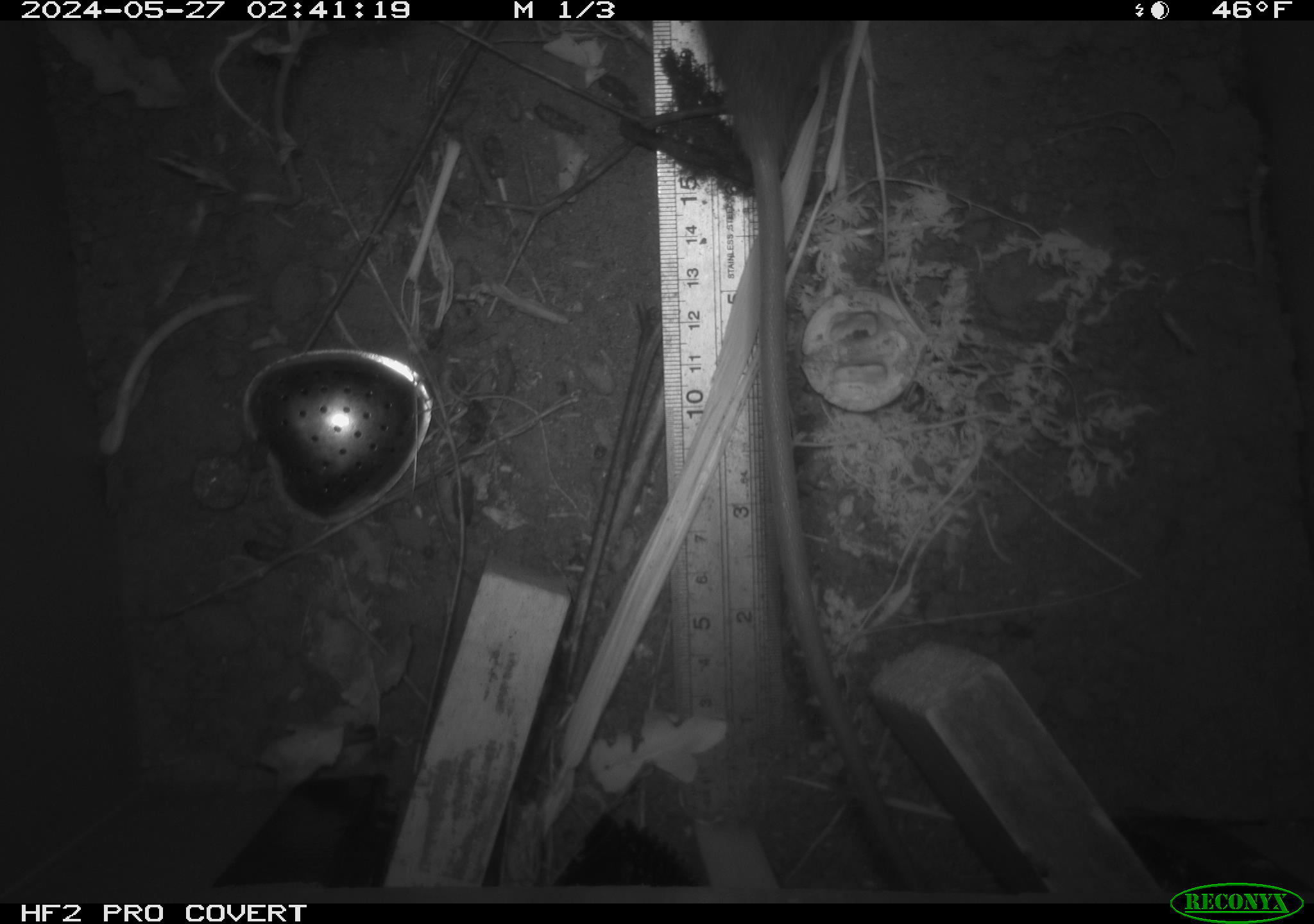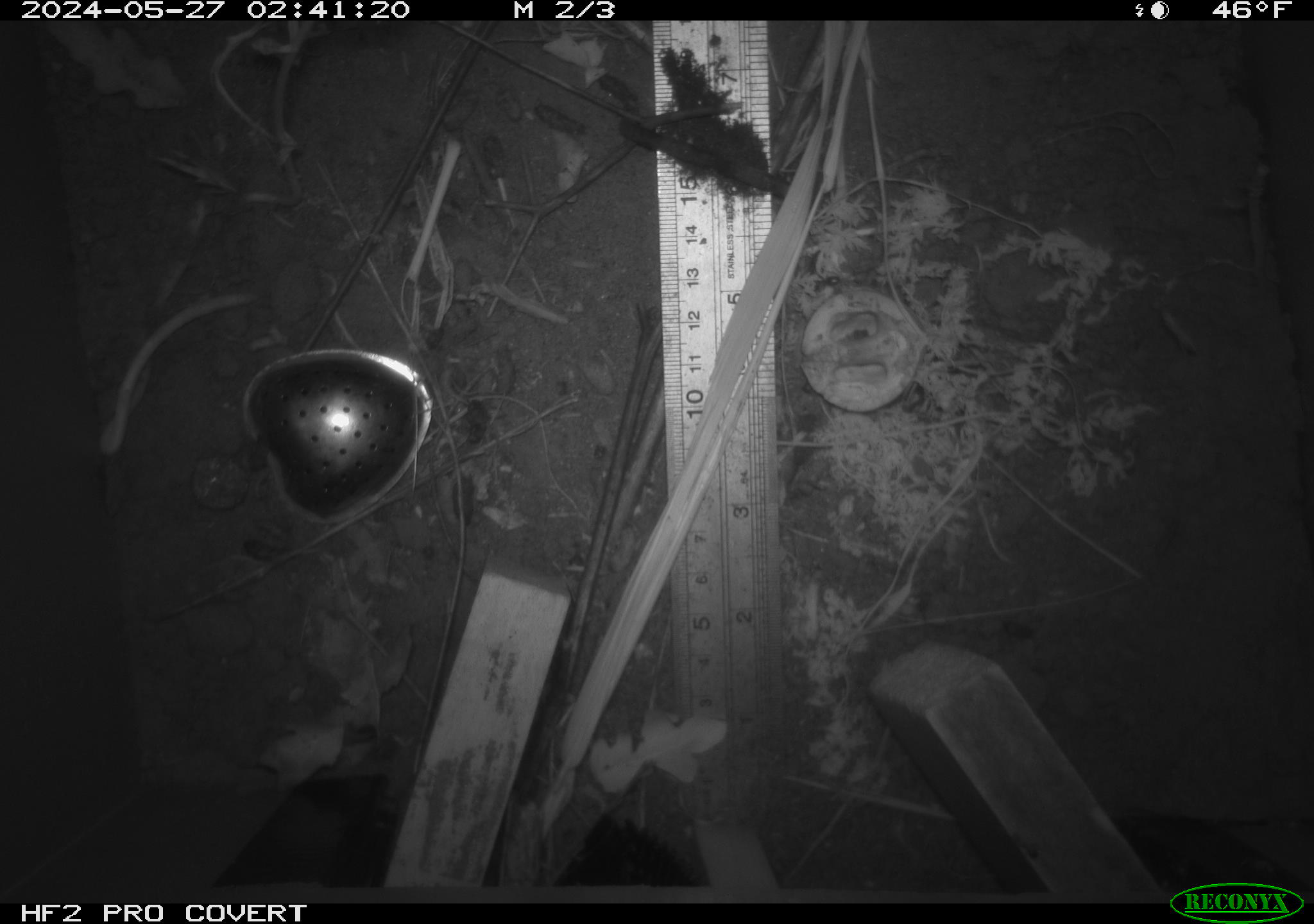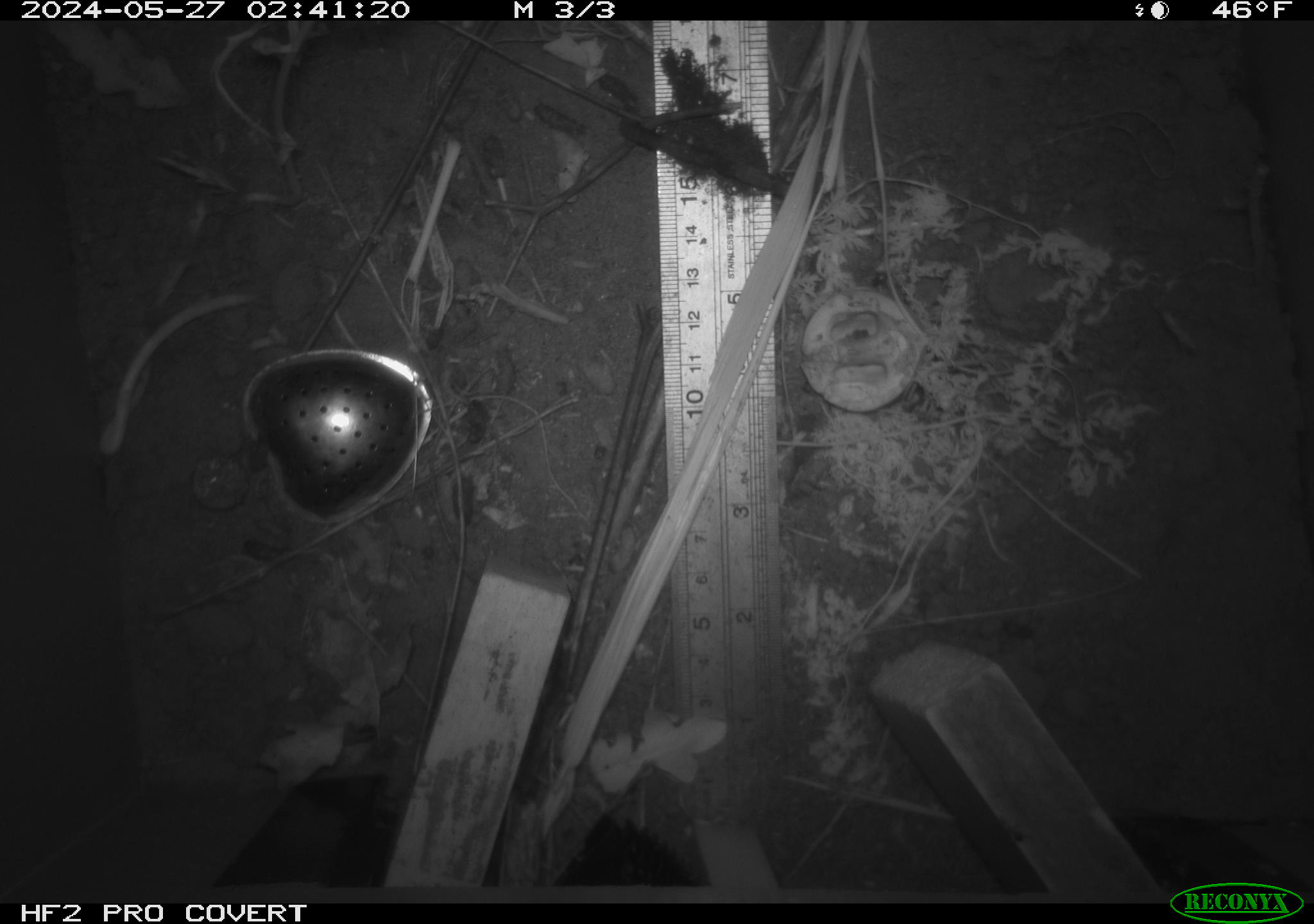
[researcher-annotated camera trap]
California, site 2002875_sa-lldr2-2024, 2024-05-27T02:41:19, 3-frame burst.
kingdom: Animalia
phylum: Chordata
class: Mammalia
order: Rodentia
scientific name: Rodentia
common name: rodent